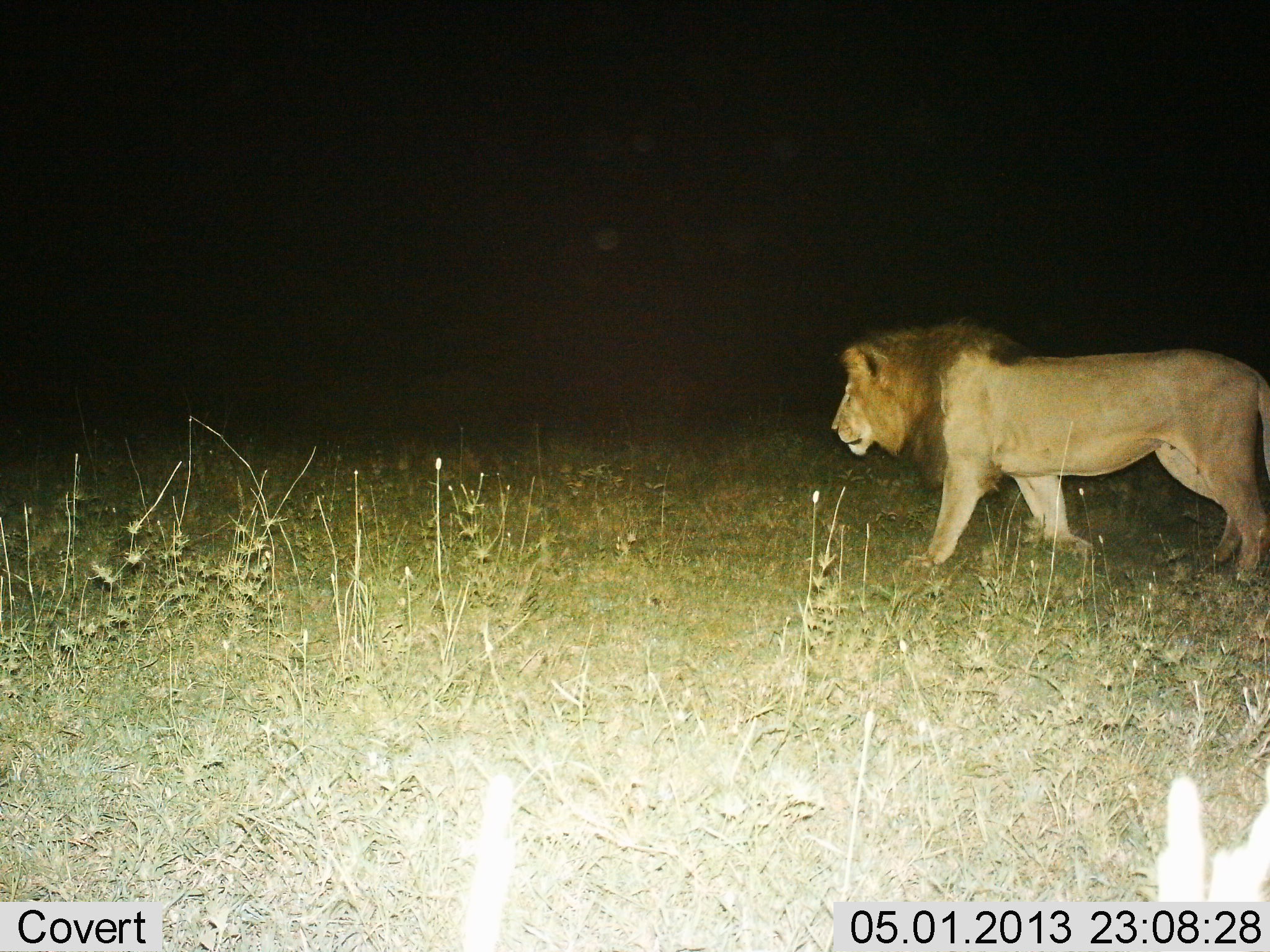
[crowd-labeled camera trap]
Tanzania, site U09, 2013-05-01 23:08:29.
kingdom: Animalia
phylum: Chordata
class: Mammalia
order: Carnivora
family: Felidae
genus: Panthera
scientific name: Panthera leo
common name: lion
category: lionmale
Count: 1.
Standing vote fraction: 4%.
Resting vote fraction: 4%.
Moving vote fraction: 92%.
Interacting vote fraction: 0%.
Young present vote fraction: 0%.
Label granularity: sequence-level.